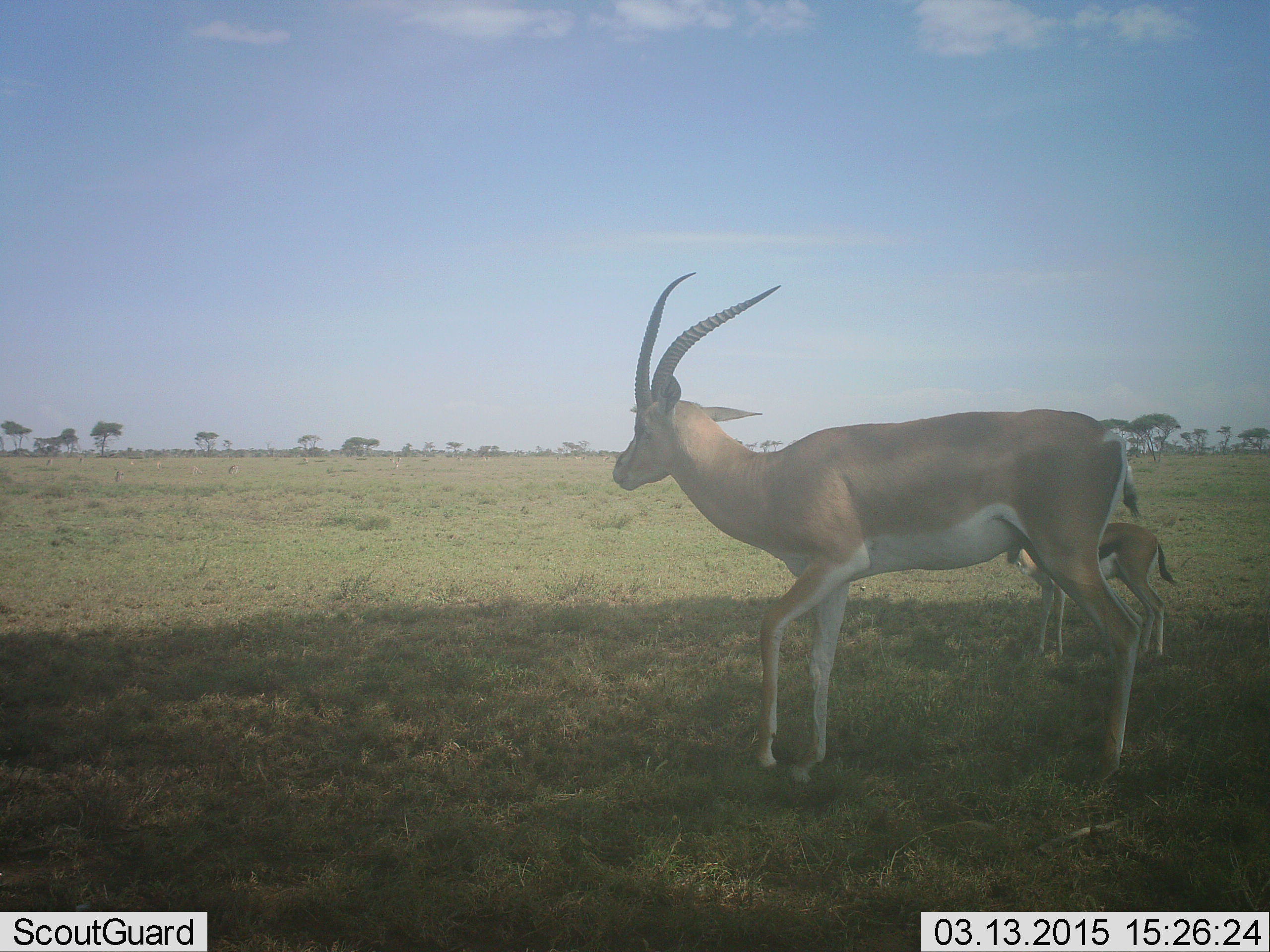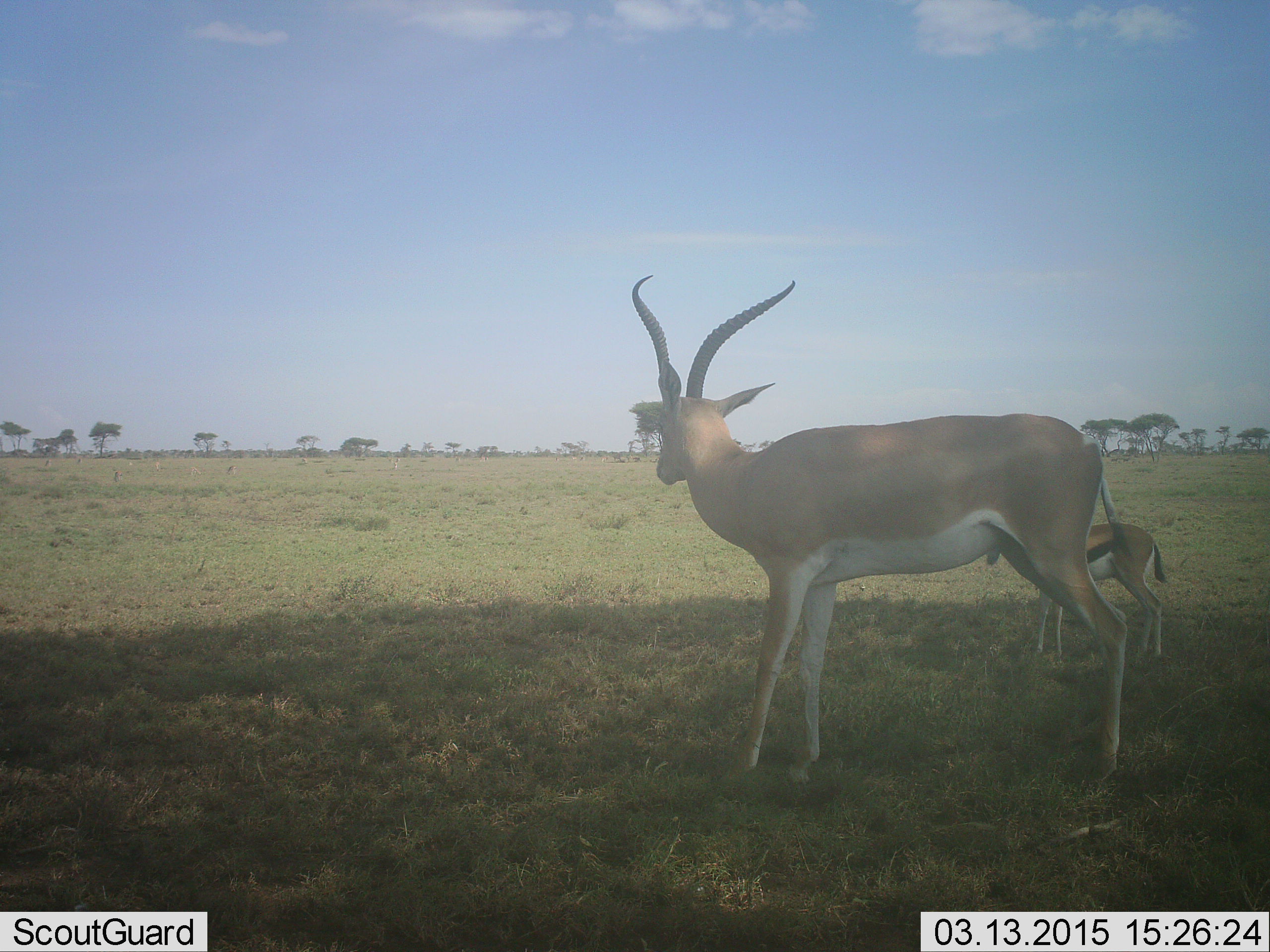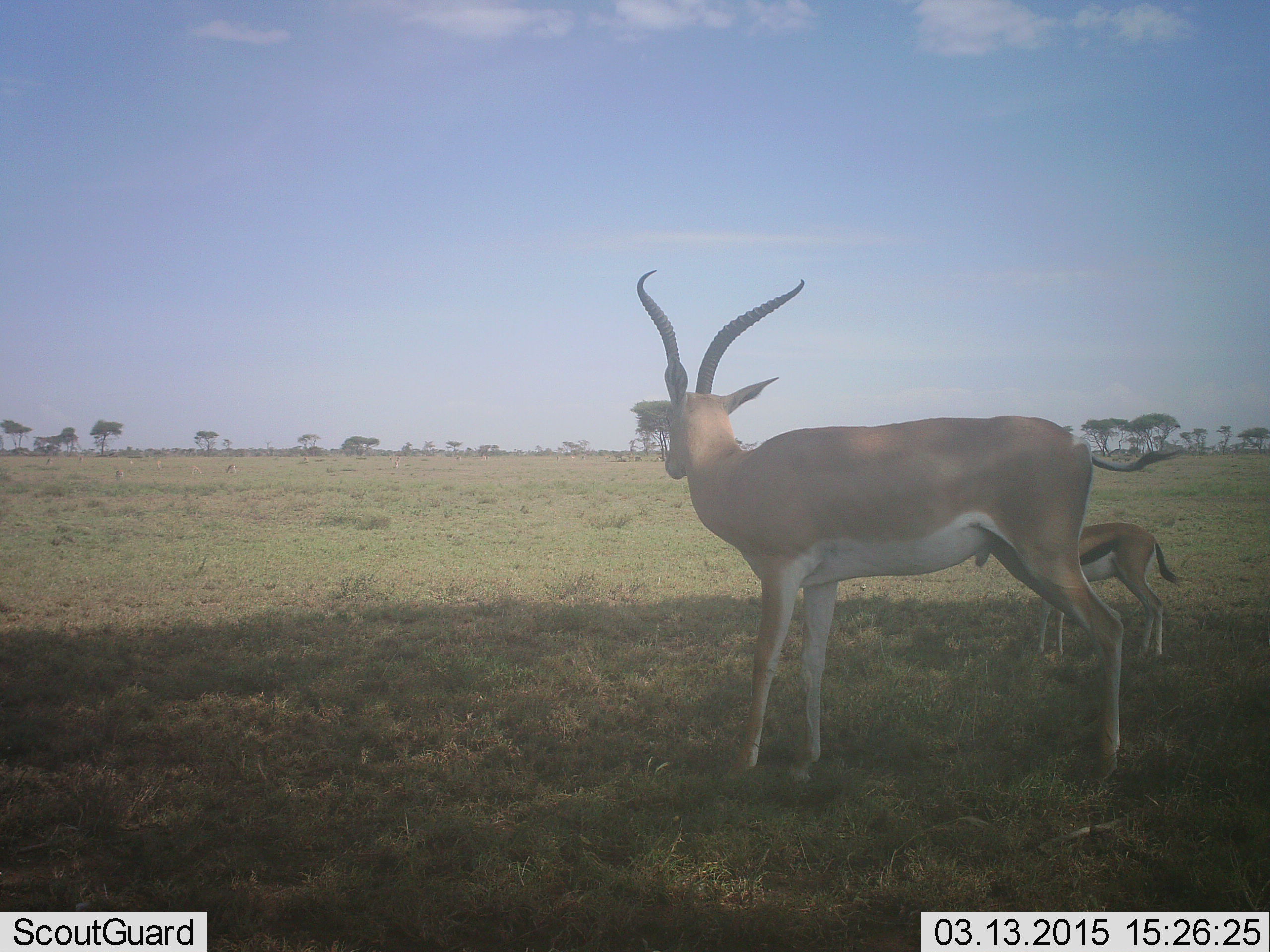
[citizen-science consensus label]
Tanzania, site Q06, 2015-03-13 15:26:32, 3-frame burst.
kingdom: Animalia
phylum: Chordata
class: Mammalia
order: Artiodactyla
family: Bovidae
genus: Nanger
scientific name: Nanger granti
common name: grant's gazelle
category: gazellegrants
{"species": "gazellegrants (grant's gazelle) (Nanger granti)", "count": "1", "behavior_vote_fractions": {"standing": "100%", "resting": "0%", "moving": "0%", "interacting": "0%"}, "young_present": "43%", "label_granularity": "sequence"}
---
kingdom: Animalia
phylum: Chordata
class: Mammalia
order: Artiodactyla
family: Bovidae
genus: Eudorcas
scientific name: Eudorcas thomsonii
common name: thomson's gazelle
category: gazellethomsons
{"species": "gazellethomsons (thomson's gazelle) (Eudorcas thomsonii)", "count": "1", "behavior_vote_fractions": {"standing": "100%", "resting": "0%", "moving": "0%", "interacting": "0%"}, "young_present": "25%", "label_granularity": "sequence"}